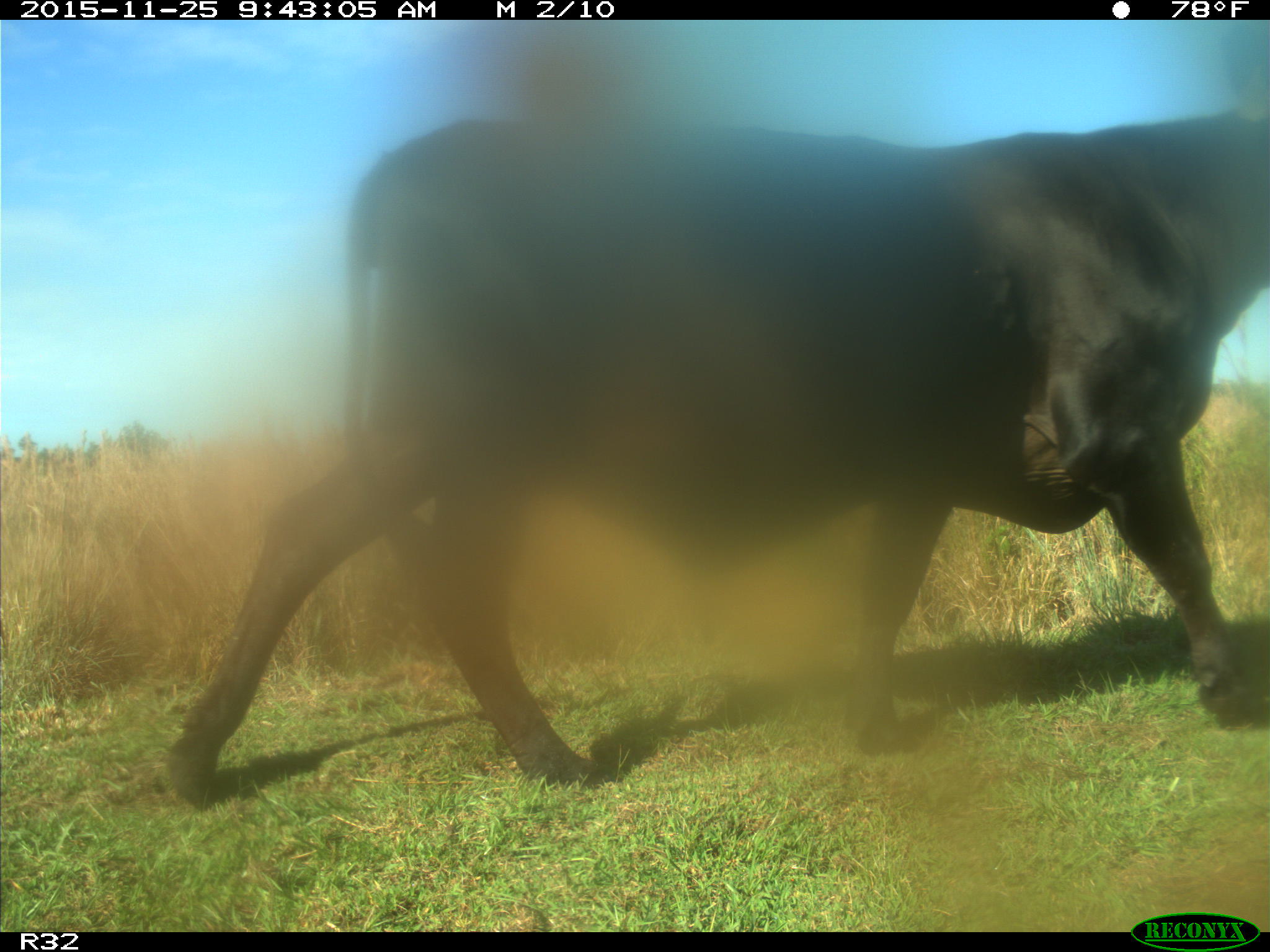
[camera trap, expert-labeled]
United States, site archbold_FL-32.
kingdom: Animalia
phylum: Chordata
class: Mammalia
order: Artiodactyla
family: Bovidae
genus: Bos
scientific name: Bos taurus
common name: domestic cow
Bos taurus (domestic cow).